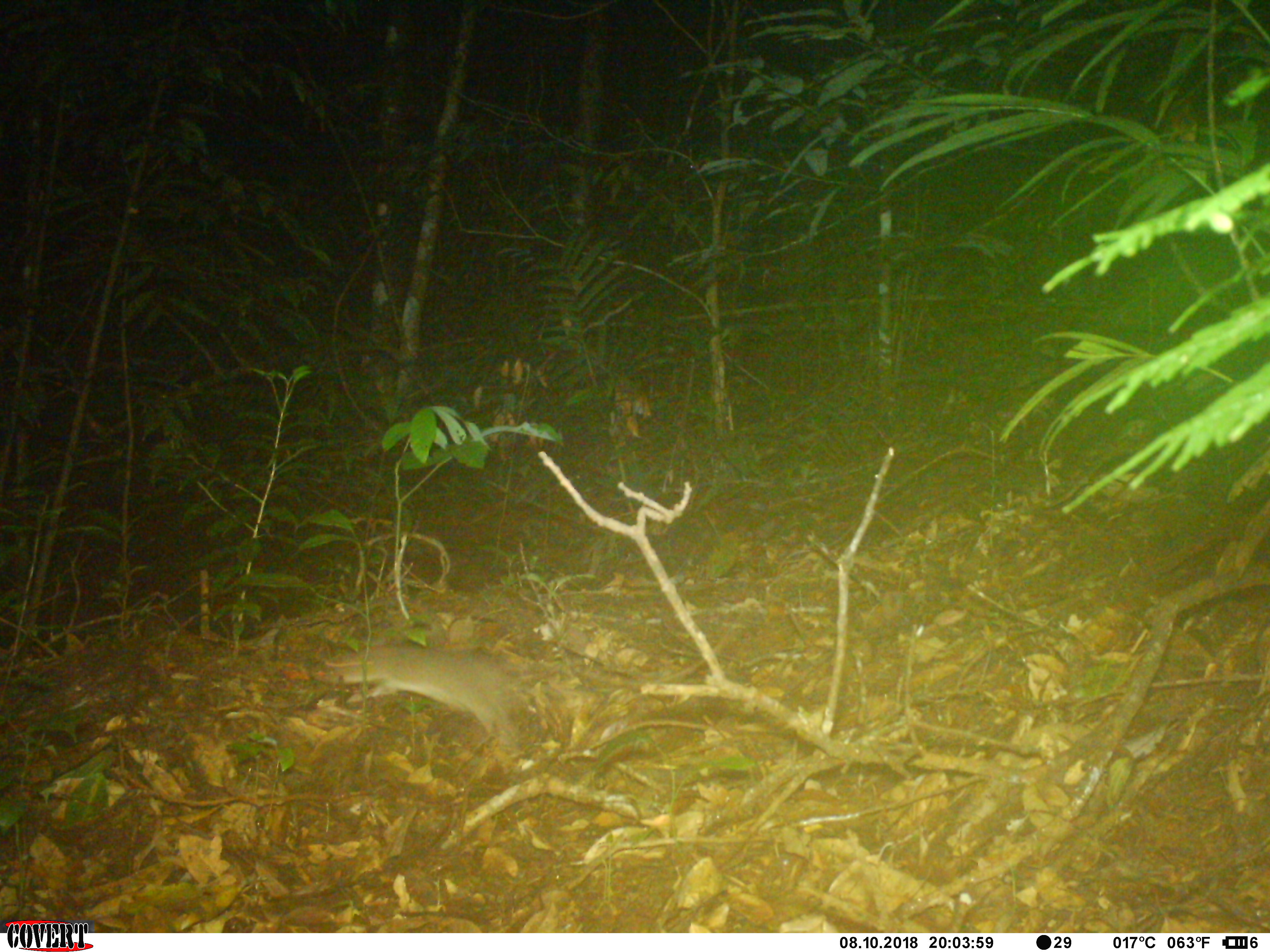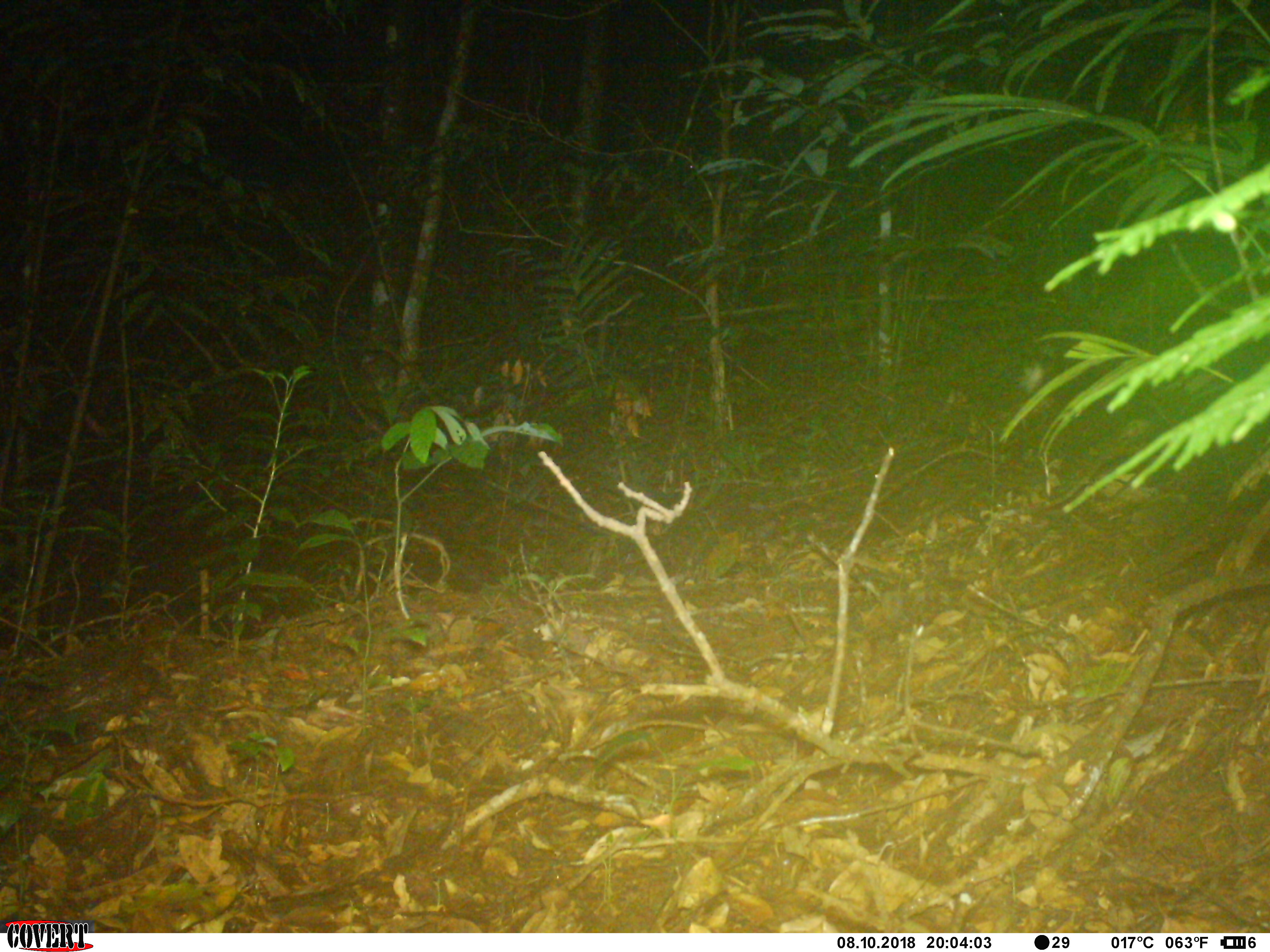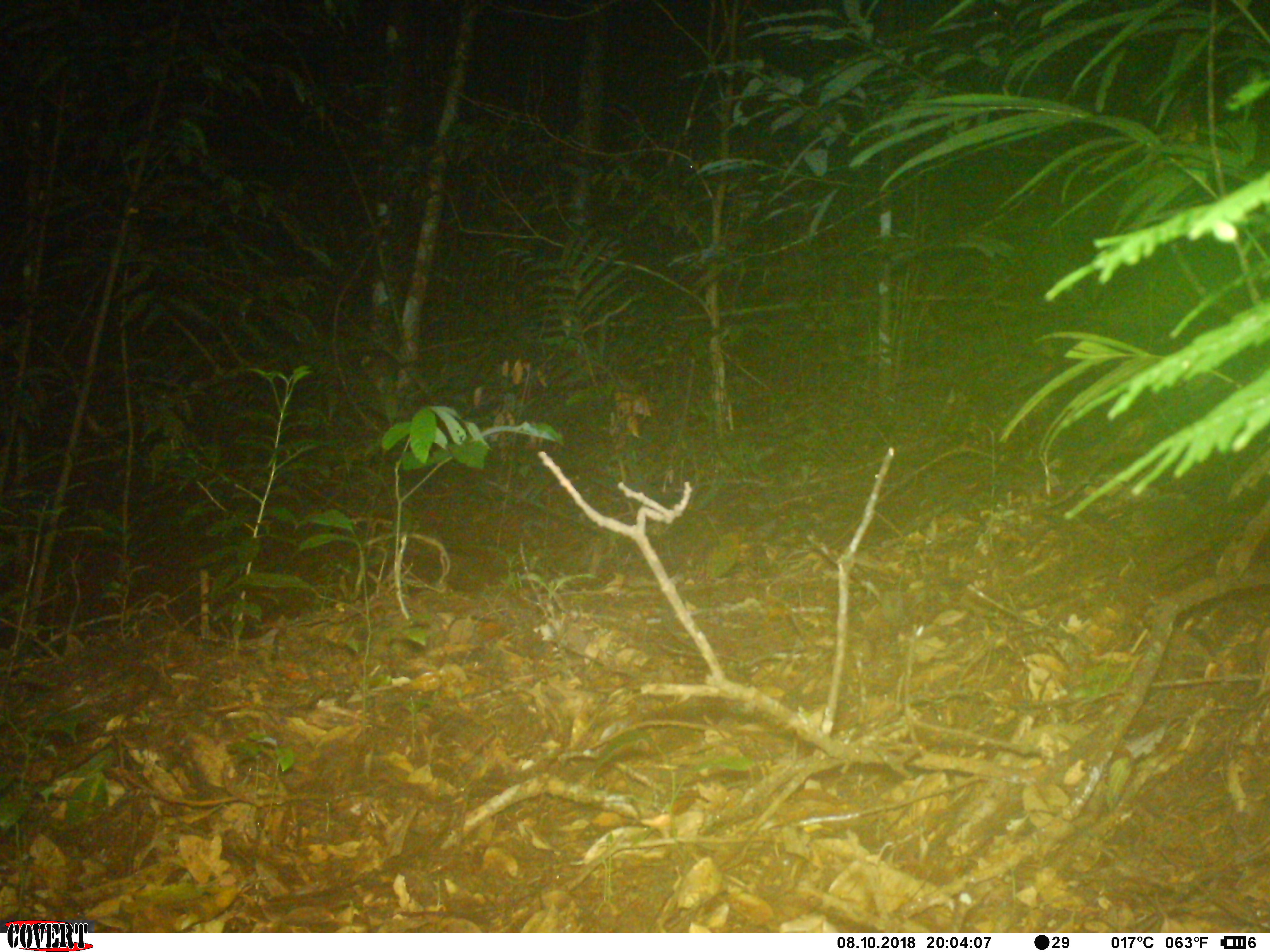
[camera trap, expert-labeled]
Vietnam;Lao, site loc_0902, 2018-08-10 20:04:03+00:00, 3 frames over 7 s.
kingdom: Animalia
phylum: Chordata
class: Mammalia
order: Rodentia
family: Muridae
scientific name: Muridae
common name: old-world mice and rats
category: unidentified murid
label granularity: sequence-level